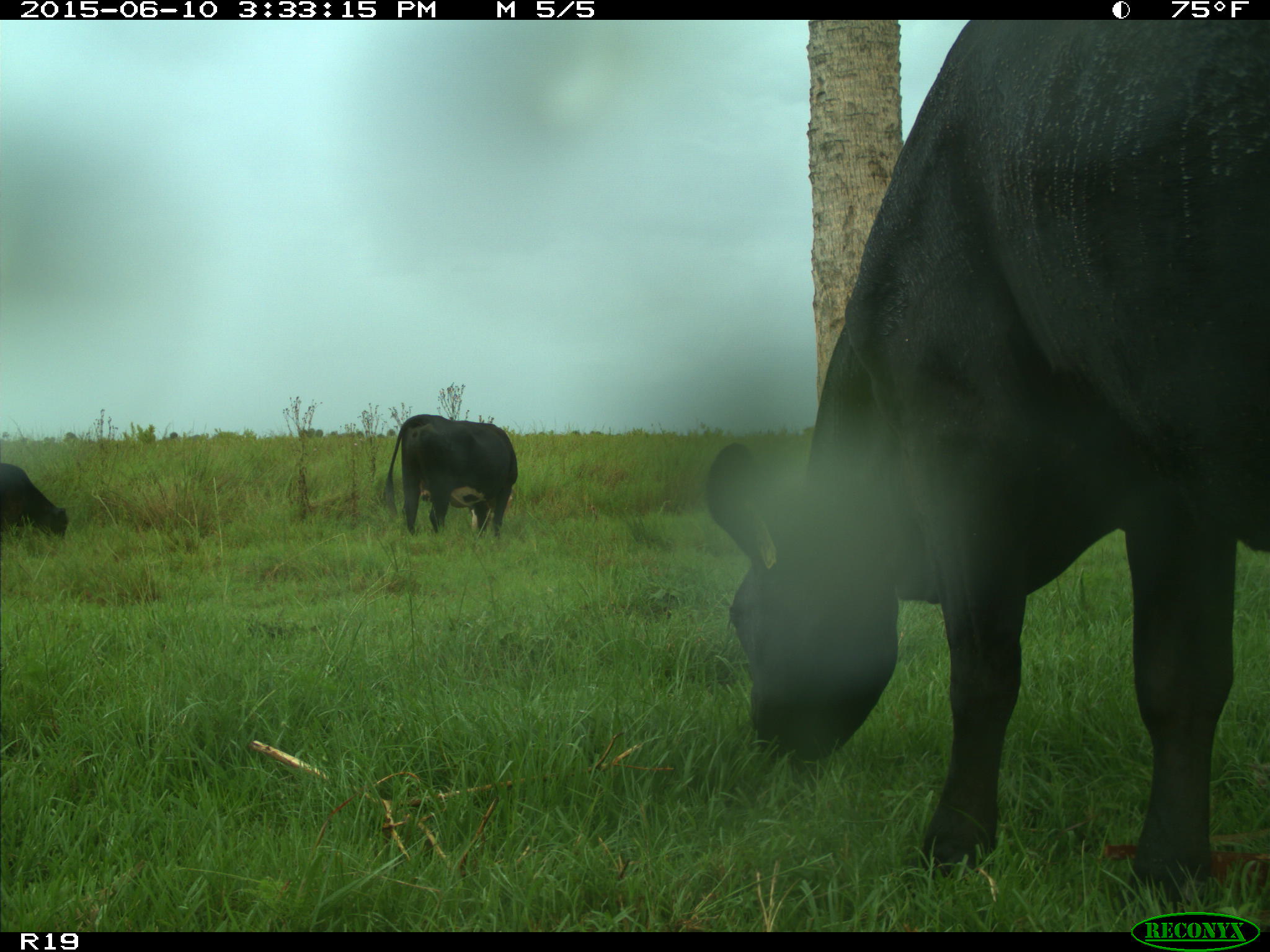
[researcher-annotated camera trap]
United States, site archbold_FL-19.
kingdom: Animalia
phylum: Chordata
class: Mammalia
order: Artiodactyla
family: Bovidae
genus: Bos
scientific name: Bos taurus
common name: domestic cow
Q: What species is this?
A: Bos taurus (domestic cow).